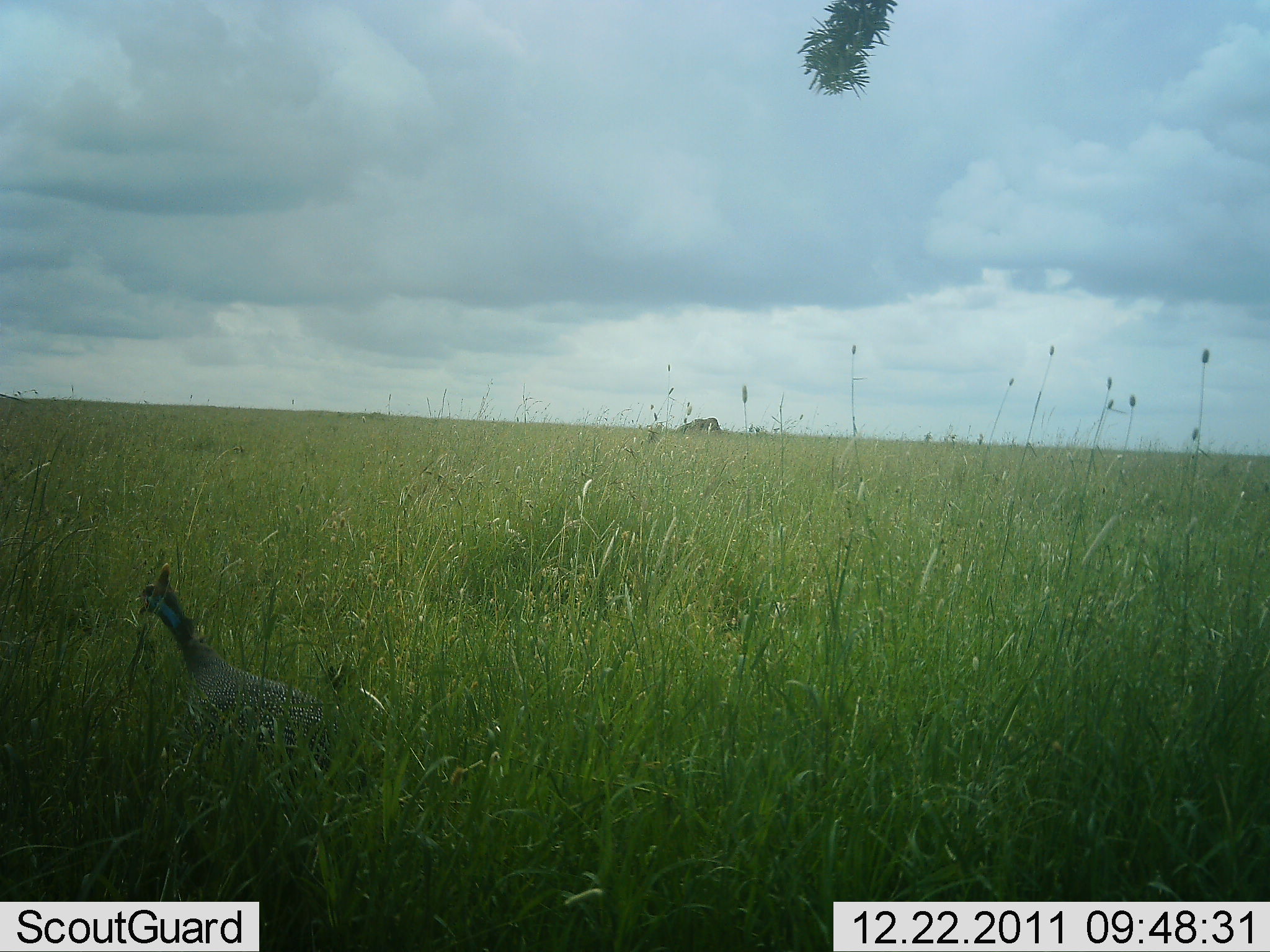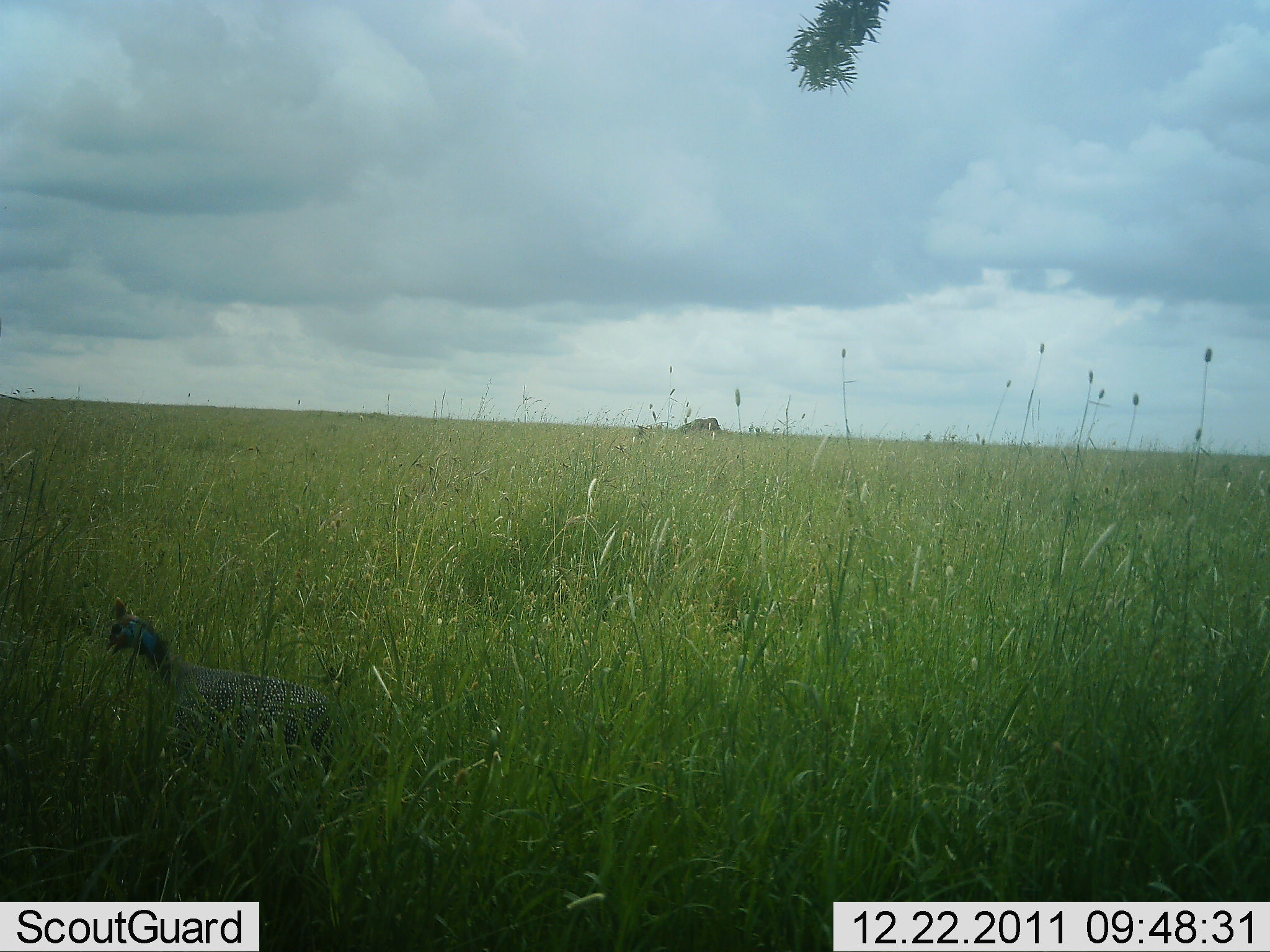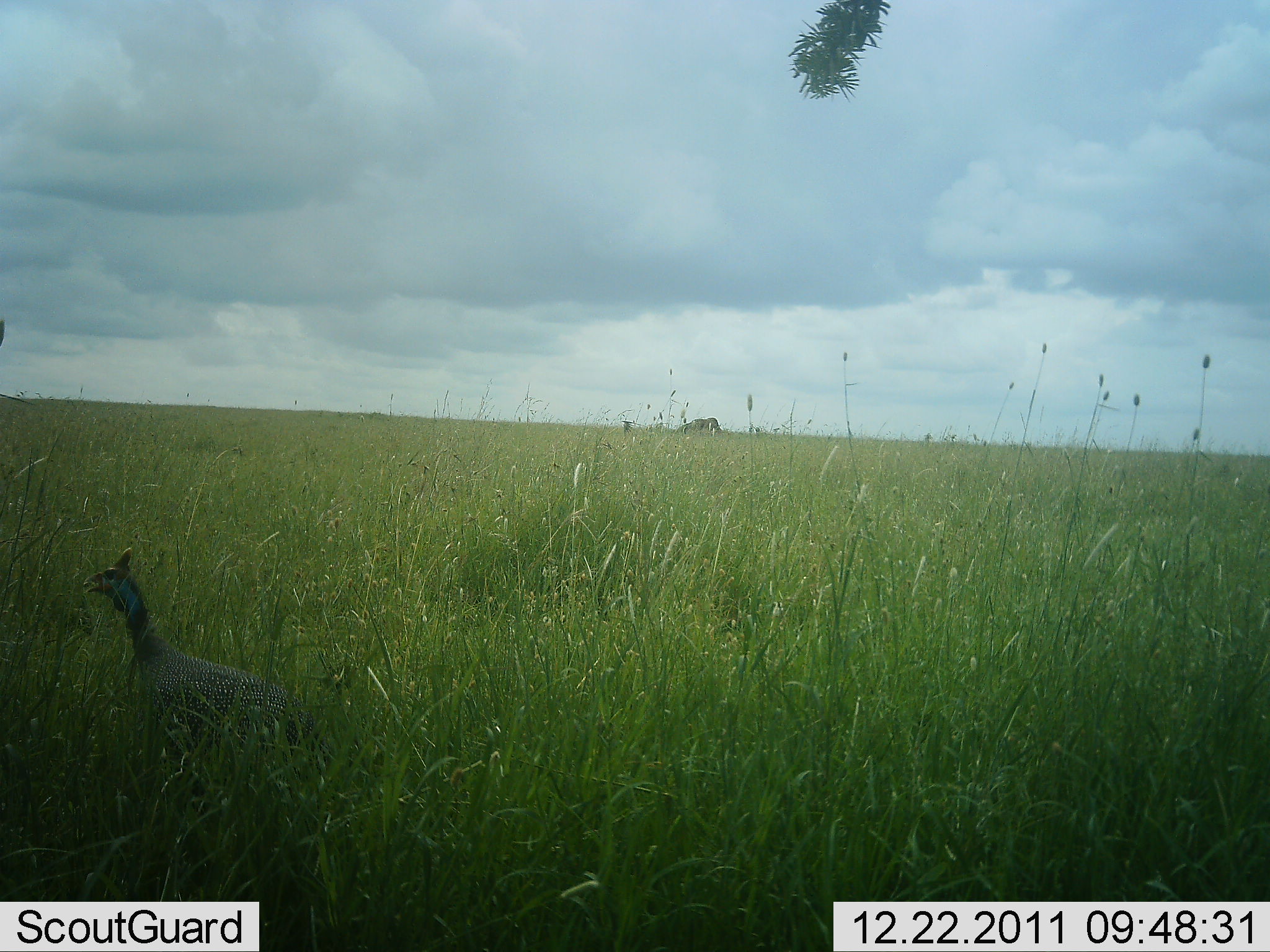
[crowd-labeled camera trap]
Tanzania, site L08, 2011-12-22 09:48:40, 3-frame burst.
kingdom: Animalia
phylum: Chordata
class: Aves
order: Galliformes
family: Numididae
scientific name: Numididae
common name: guinea fowl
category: guineafowl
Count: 1.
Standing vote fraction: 30%.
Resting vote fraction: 0%.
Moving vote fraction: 60%.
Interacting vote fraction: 0%.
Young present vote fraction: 0%.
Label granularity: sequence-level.